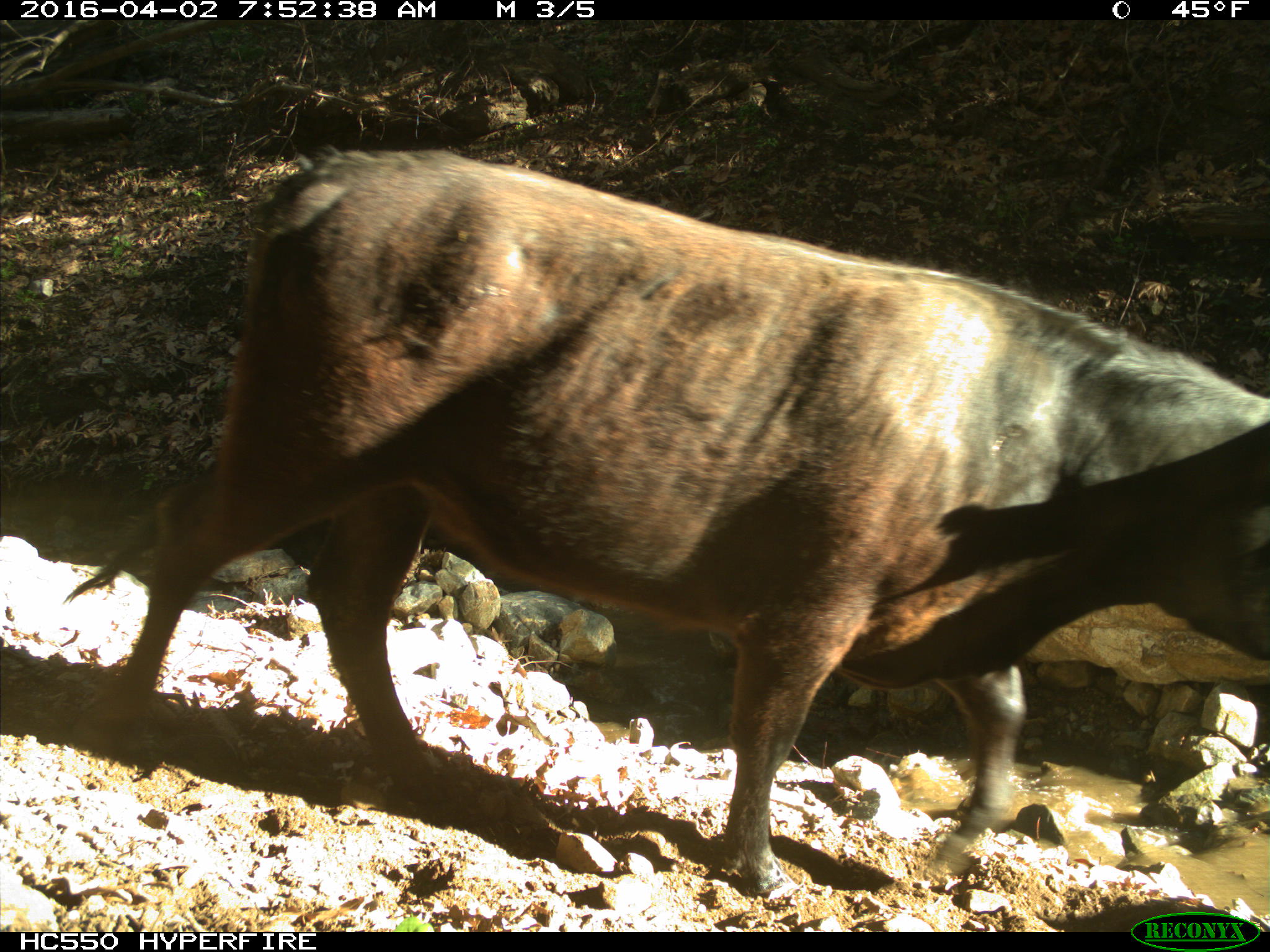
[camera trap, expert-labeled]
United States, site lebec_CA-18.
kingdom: Animalia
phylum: Chordata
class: Mammalia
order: Artiodactyla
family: Bovidae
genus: Bos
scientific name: Bos taurus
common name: domestic cow